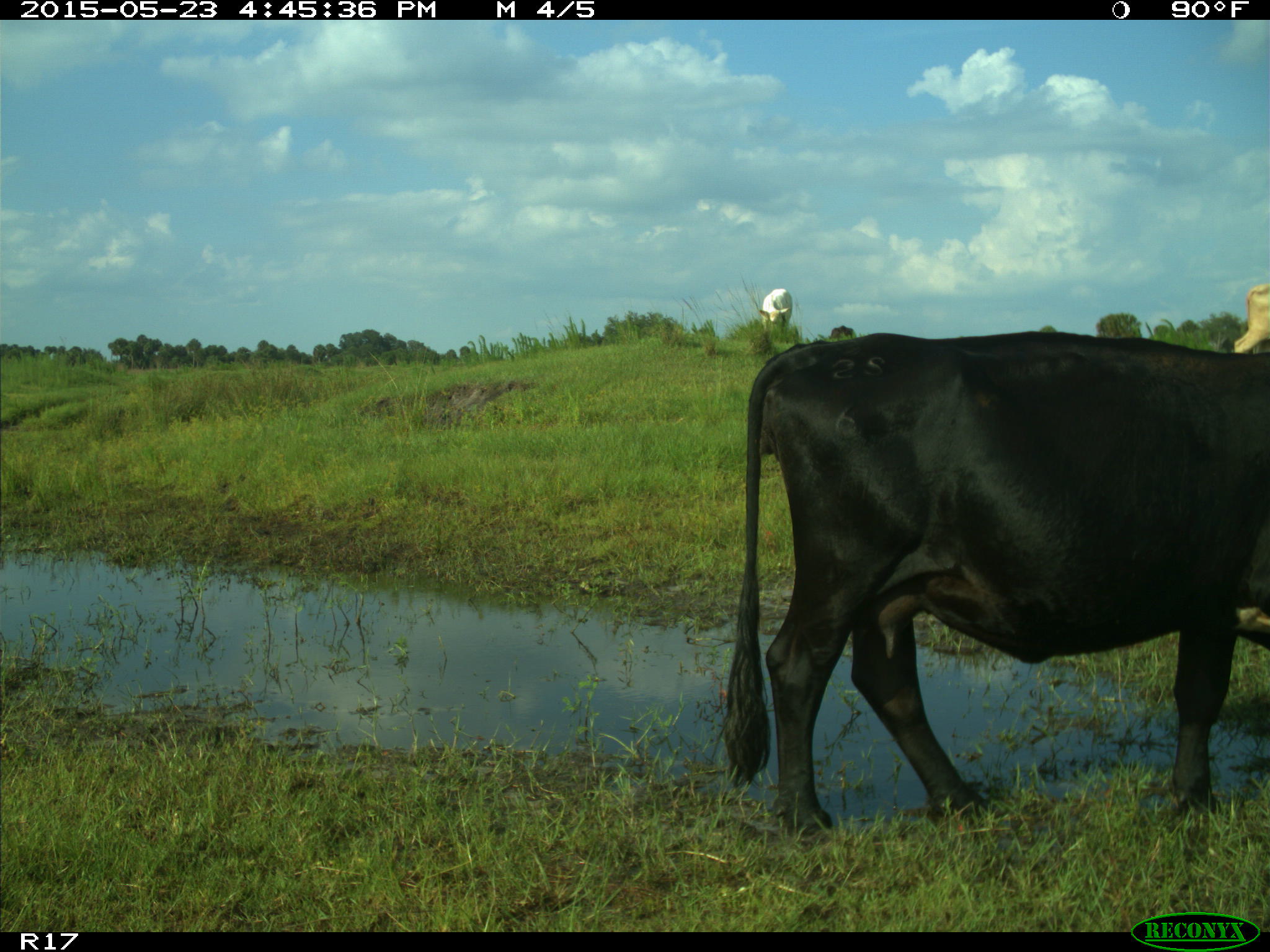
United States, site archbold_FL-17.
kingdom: Animalia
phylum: Chordata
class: Mammalia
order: Artiodactyla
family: Bovidae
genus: Bos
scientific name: Bos taurus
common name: domestic cow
Bos taurus (domestic cow).